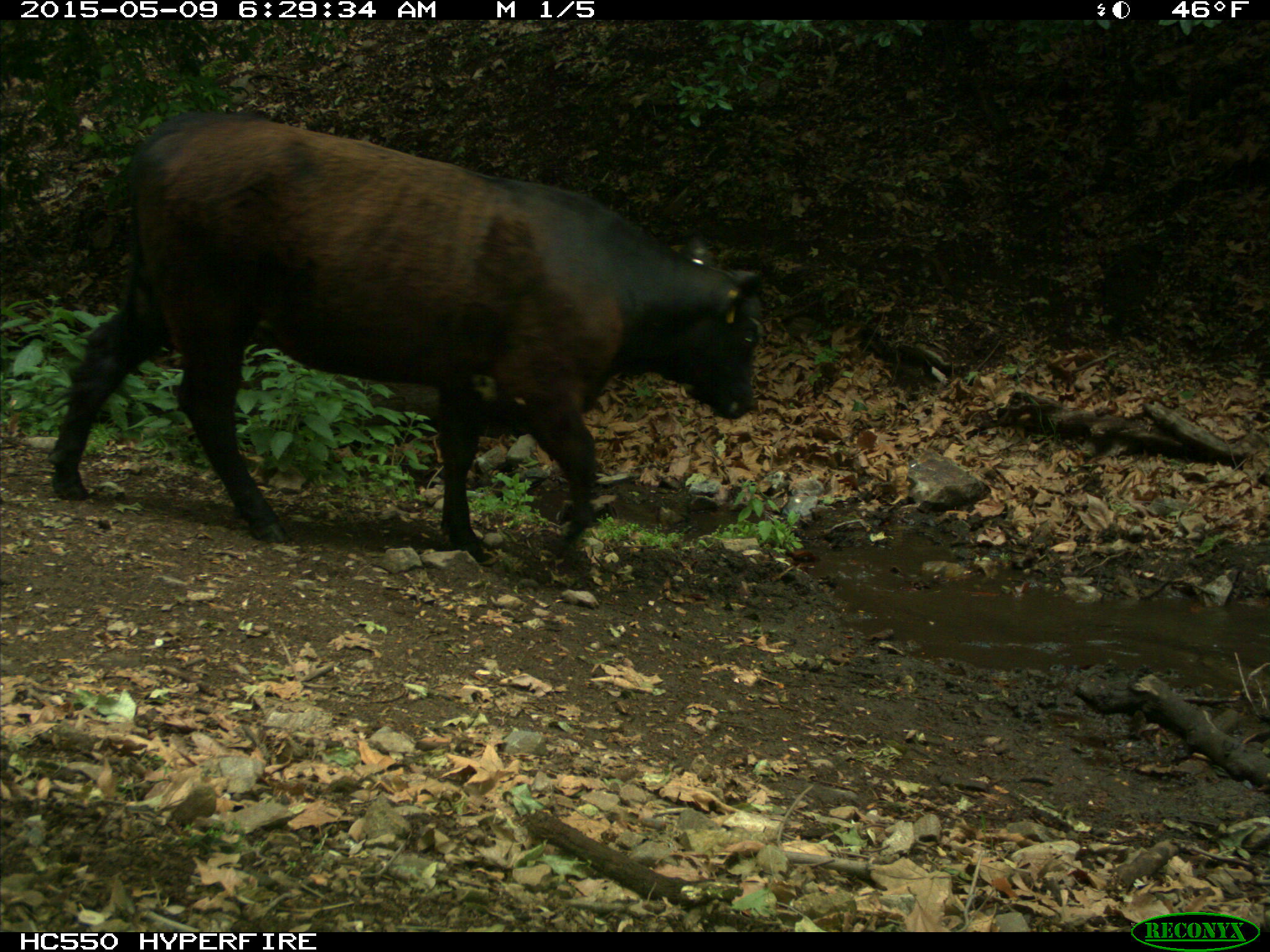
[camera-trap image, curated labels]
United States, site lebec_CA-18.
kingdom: Animalia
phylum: Chordata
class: Mammalia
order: Artiodactyla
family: Bovidae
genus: Bos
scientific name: Bos taurus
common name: domestic cow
Bos taurus (domestic cow).